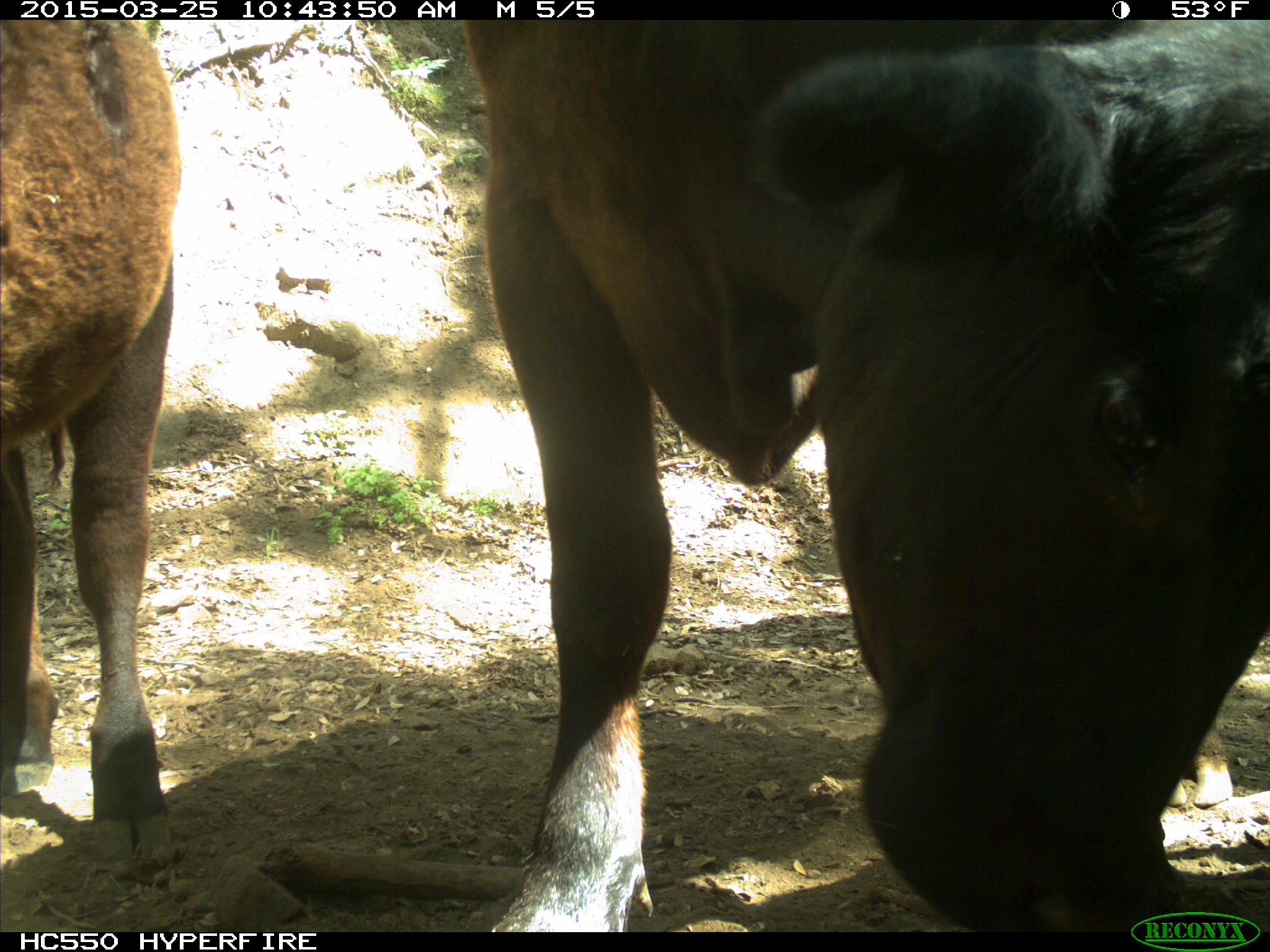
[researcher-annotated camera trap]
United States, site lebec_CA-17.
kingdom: Animalia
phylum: Chordata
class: Mammalia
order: Artiodactyla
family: Bovidae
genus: Bos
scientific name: Bos taurus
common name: domestic cow